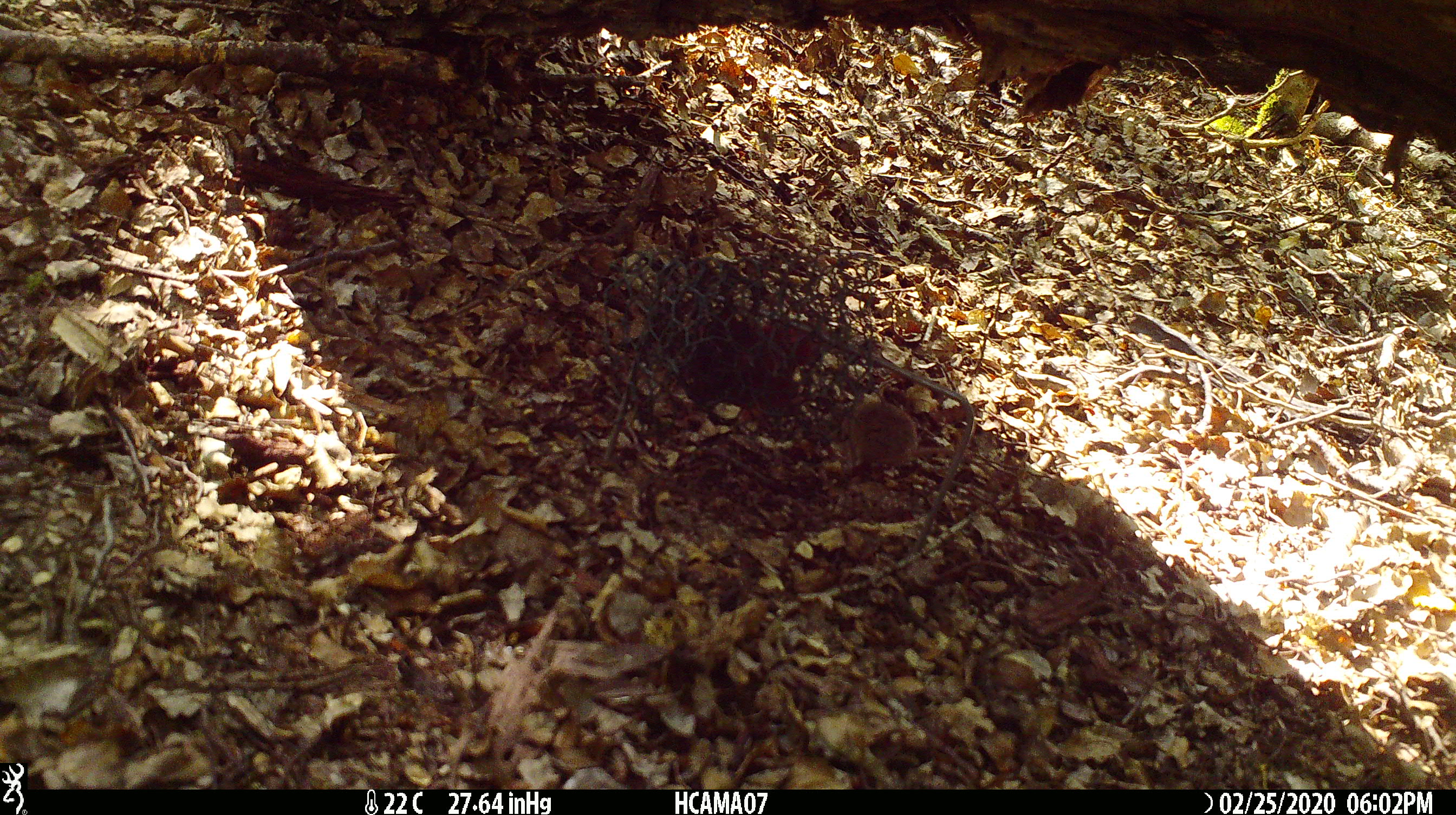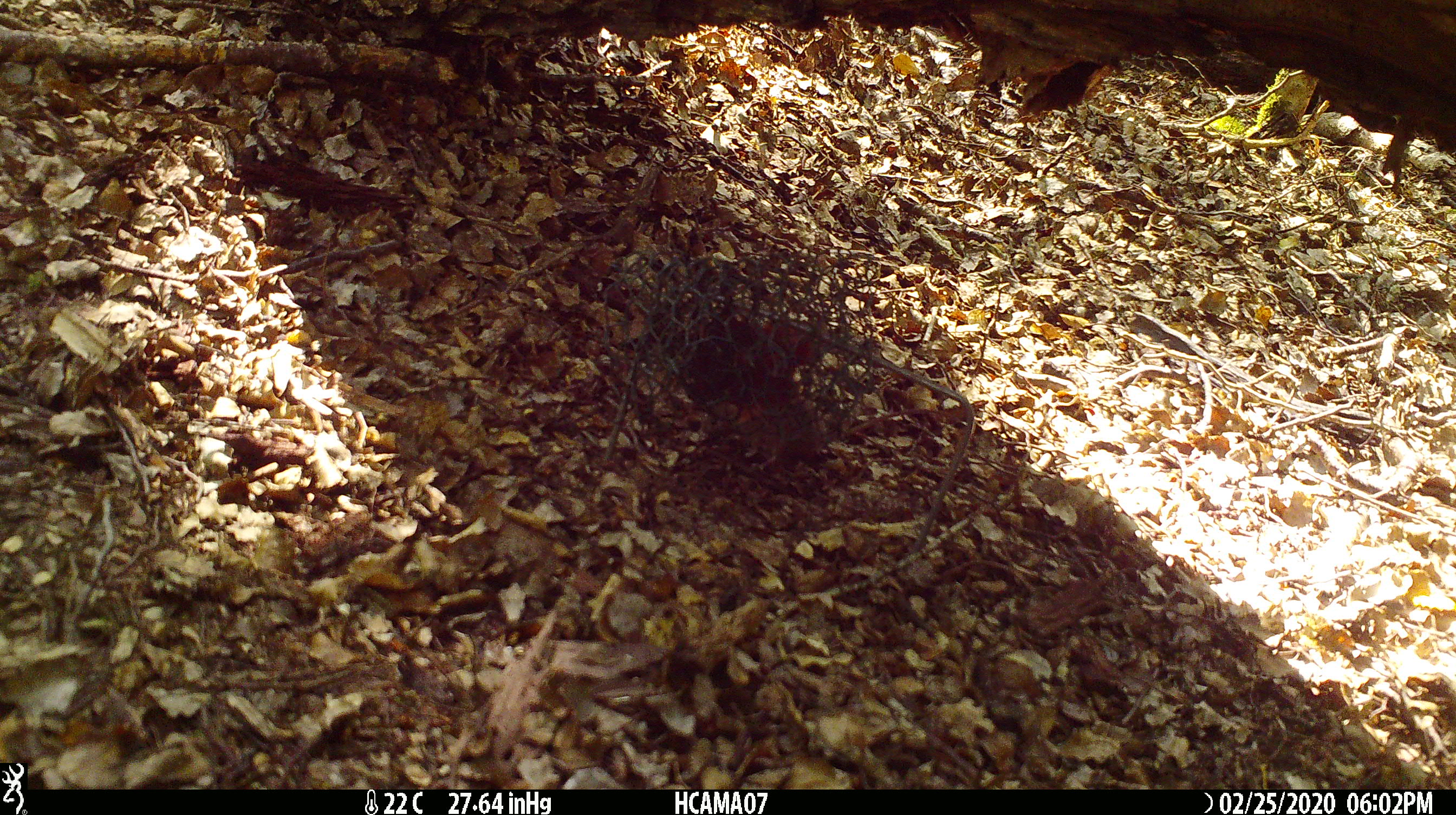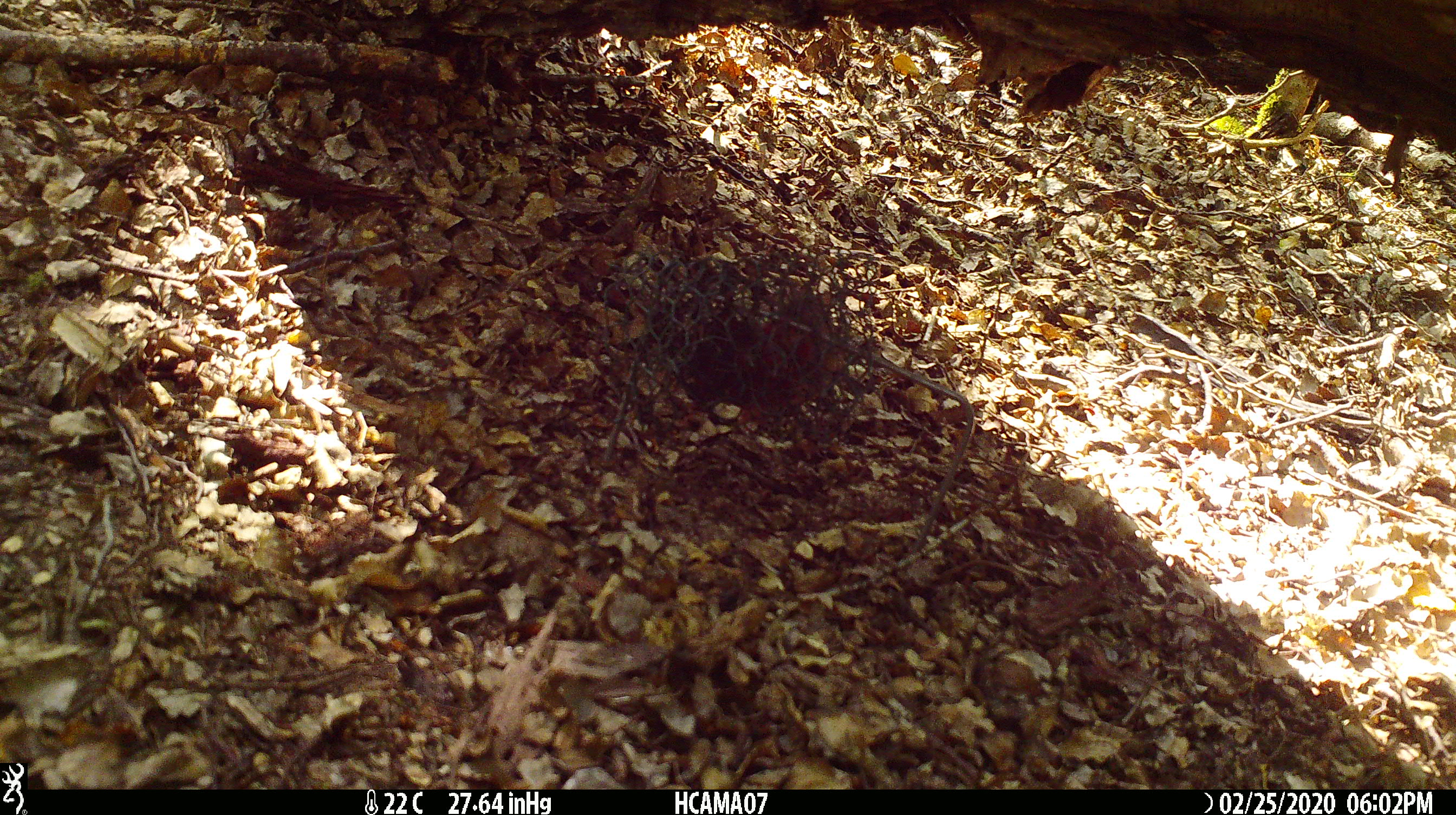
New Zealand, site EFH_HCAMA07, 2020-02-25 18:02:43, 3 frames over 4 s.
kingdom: Animalia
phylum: Chordata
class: Mammalia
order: Rodentia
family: Muridae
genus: Mus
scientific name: Mus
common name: mouse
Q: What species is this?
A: Mouse (Mus).